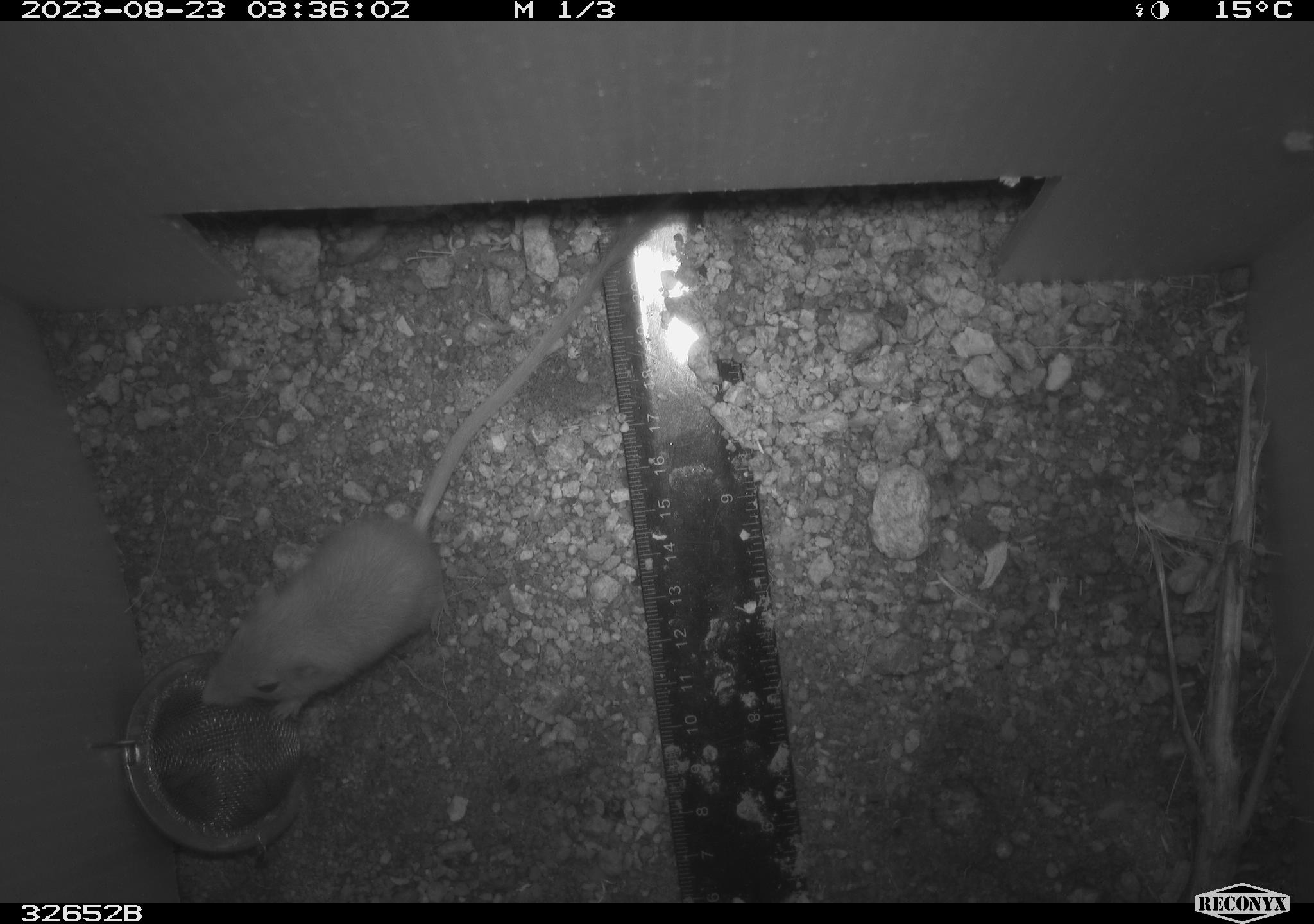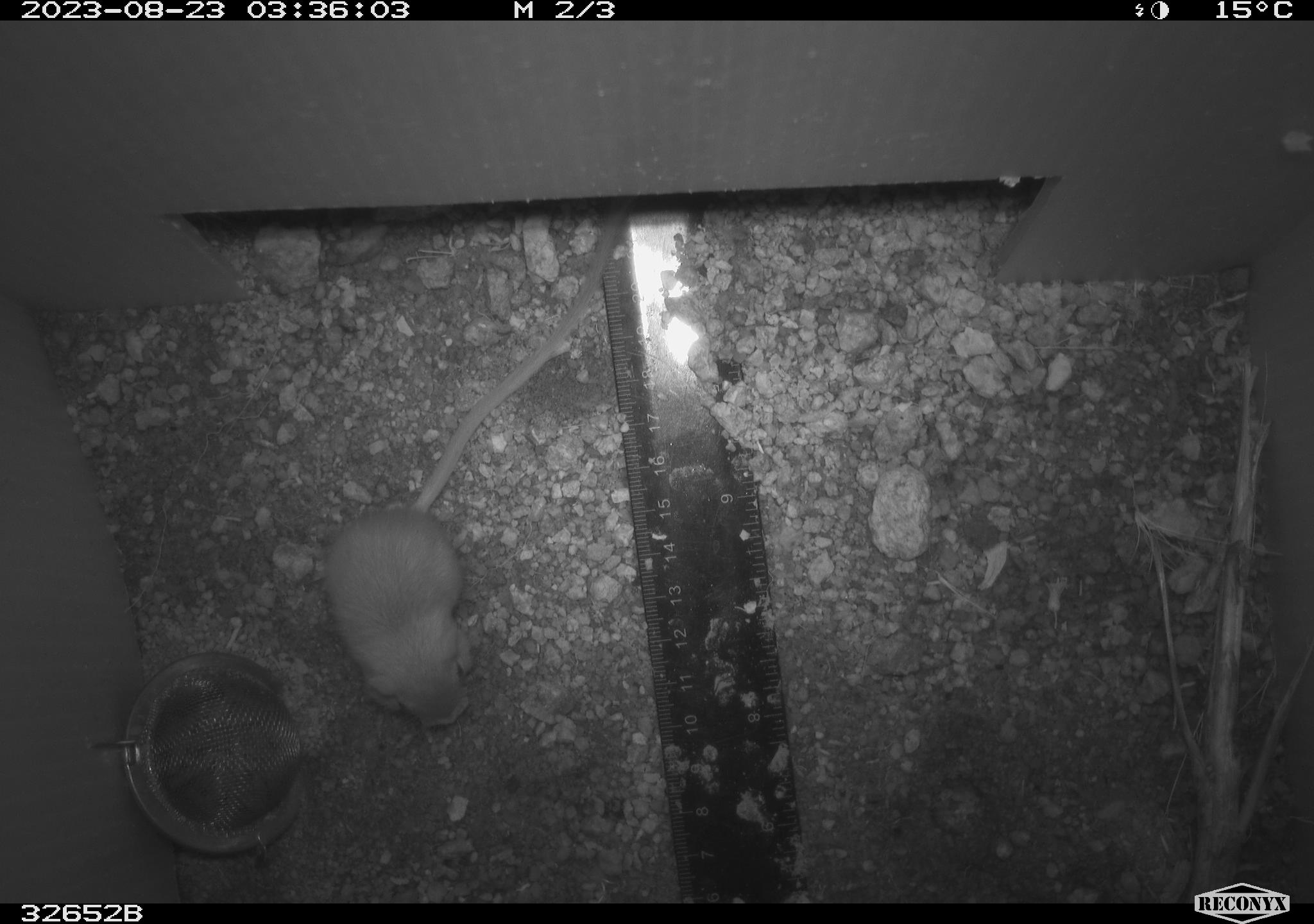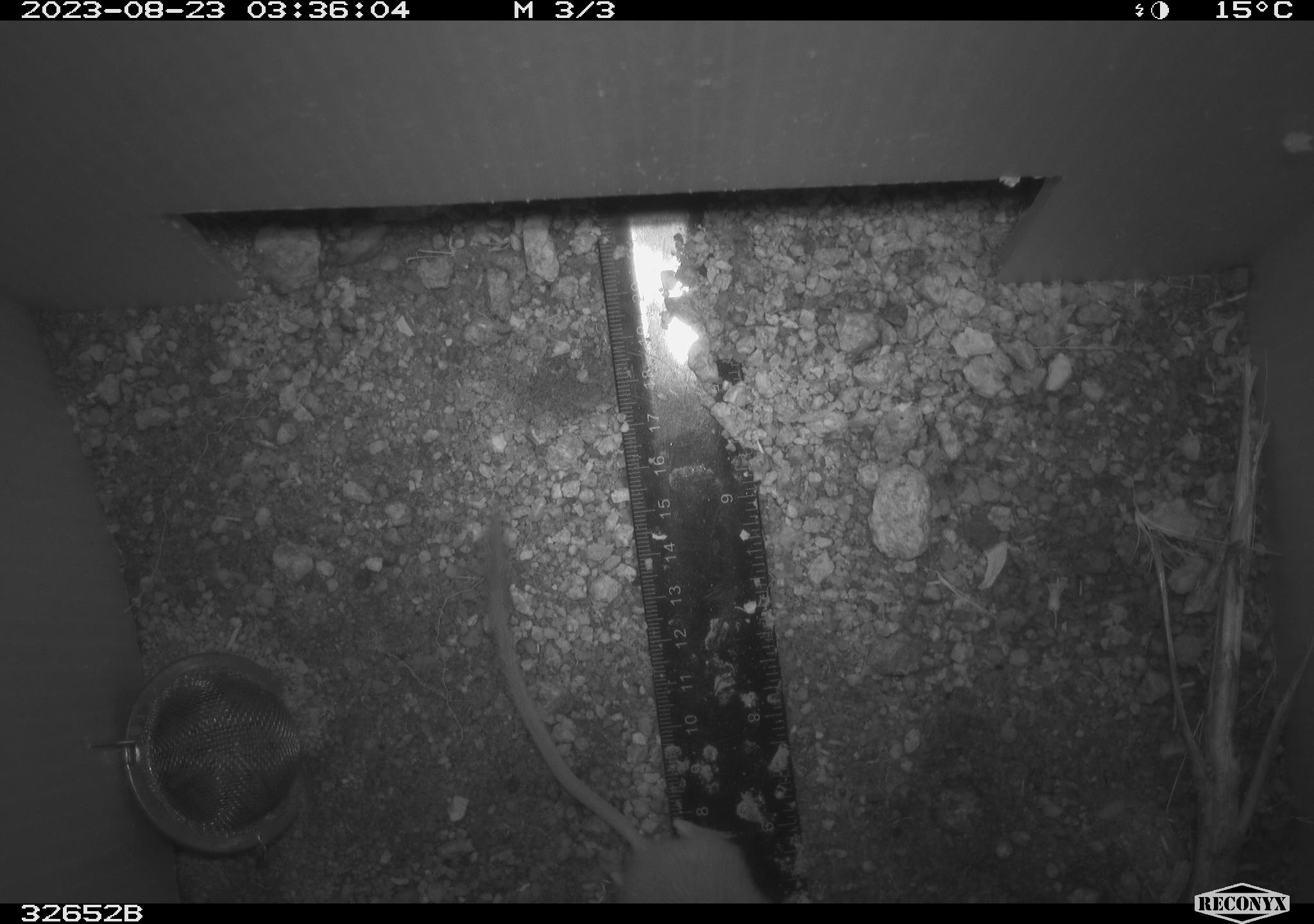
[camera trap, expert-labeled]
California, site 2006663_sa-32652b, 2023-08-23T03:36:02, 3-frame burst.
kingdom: Animalia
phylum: Chordata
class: Mammalia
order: Rodentia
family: Heteromyidae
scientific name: Heteromyidae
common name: kangaroo rats and pocket mice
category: heteromyidae family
Heteromyidae family (kangaroo rats and pocket mice) (Heteromyidae).